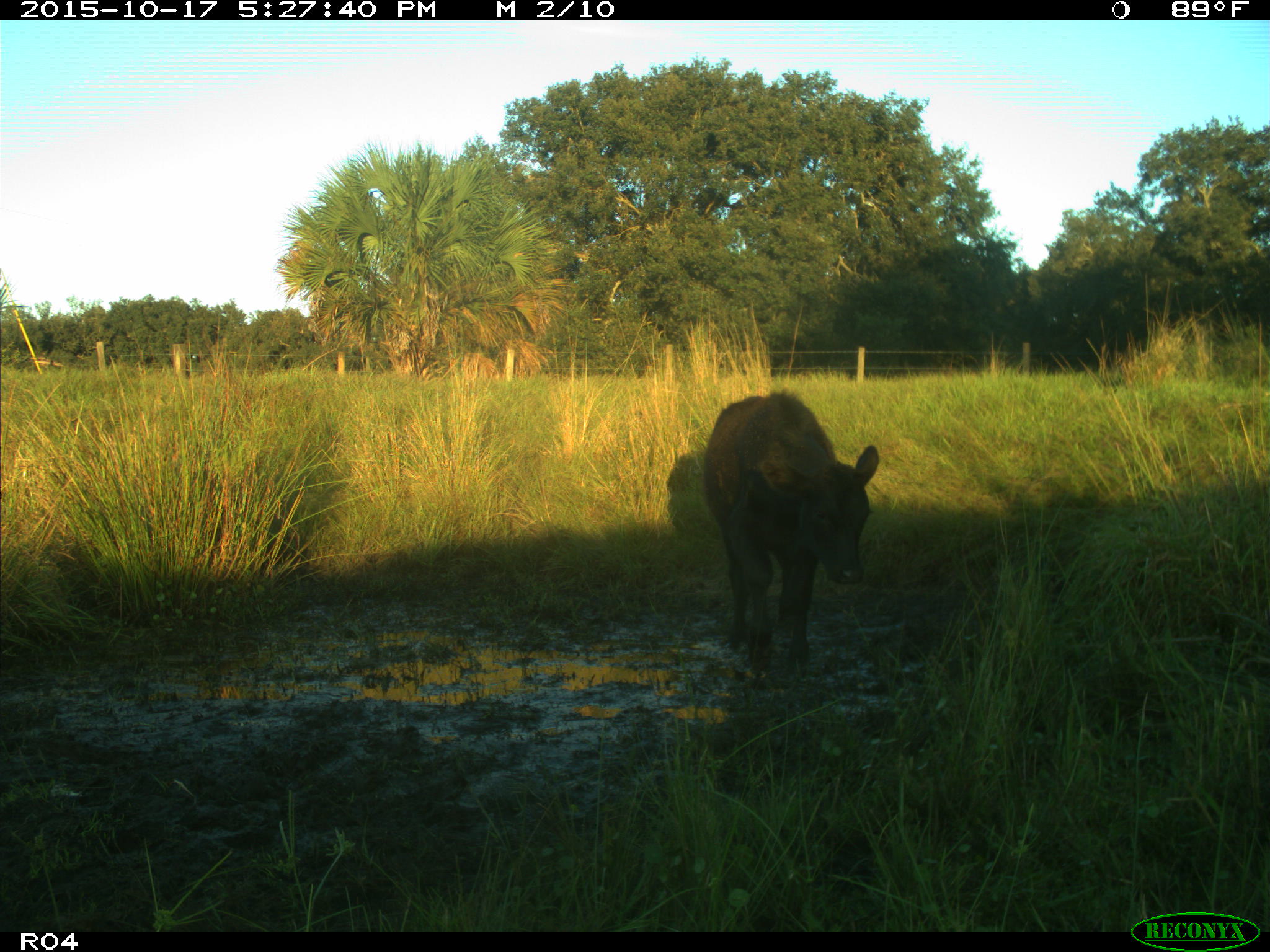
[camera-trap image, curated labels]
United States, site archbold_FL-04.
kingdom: Animalia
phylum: Chordata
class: Mammalia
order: Artiodactyla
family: Bovidae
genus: Bos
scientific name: Bos taurus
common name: domestic cow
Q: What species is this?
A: Bos taurus (domestic cow).